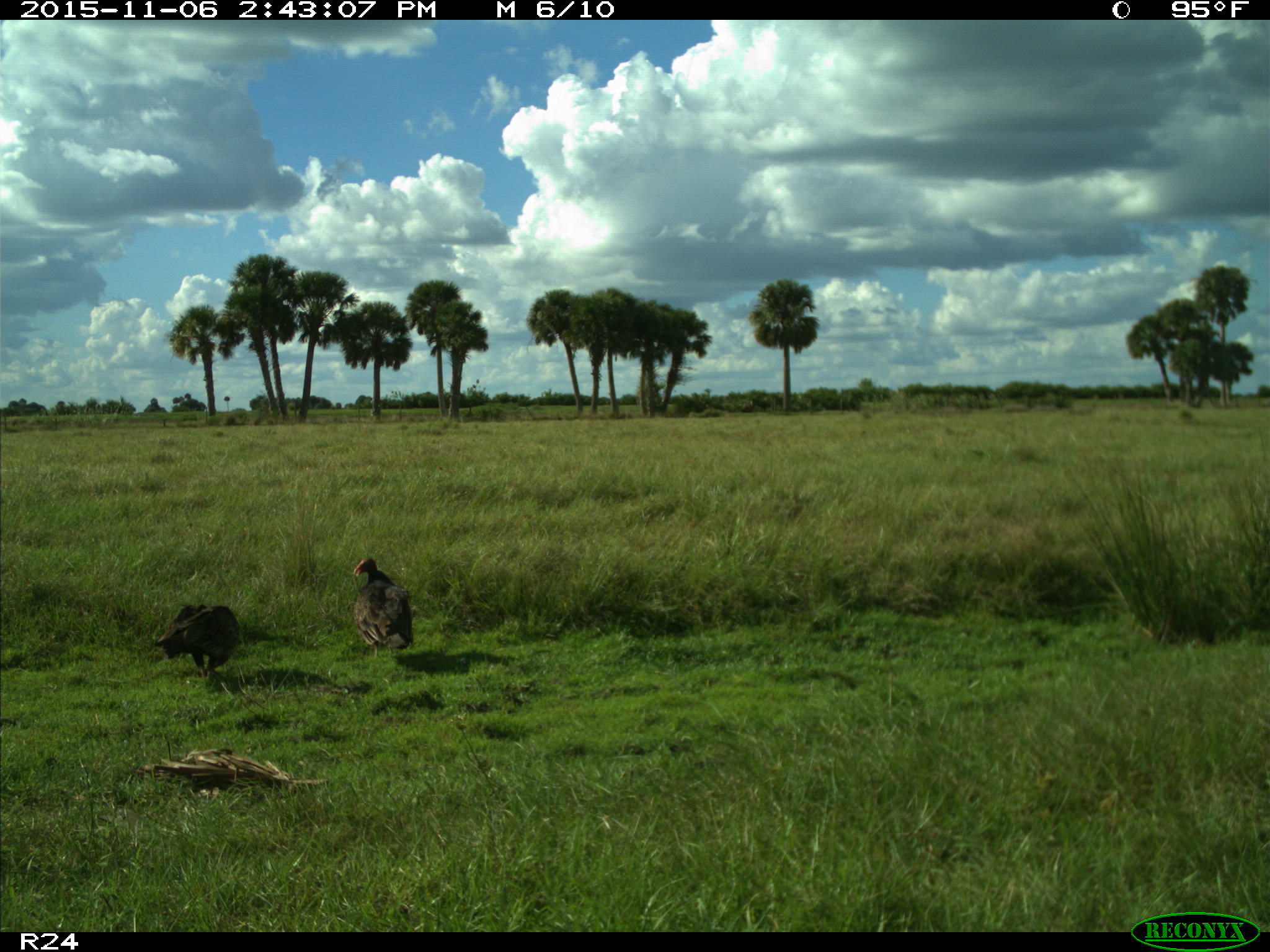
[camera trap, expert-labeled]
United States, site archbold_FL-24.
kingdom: Animalia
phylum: Chordata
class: Aves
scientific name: Aves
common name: birds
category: unidentified bird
Unidentified bird (birds) (Aves).